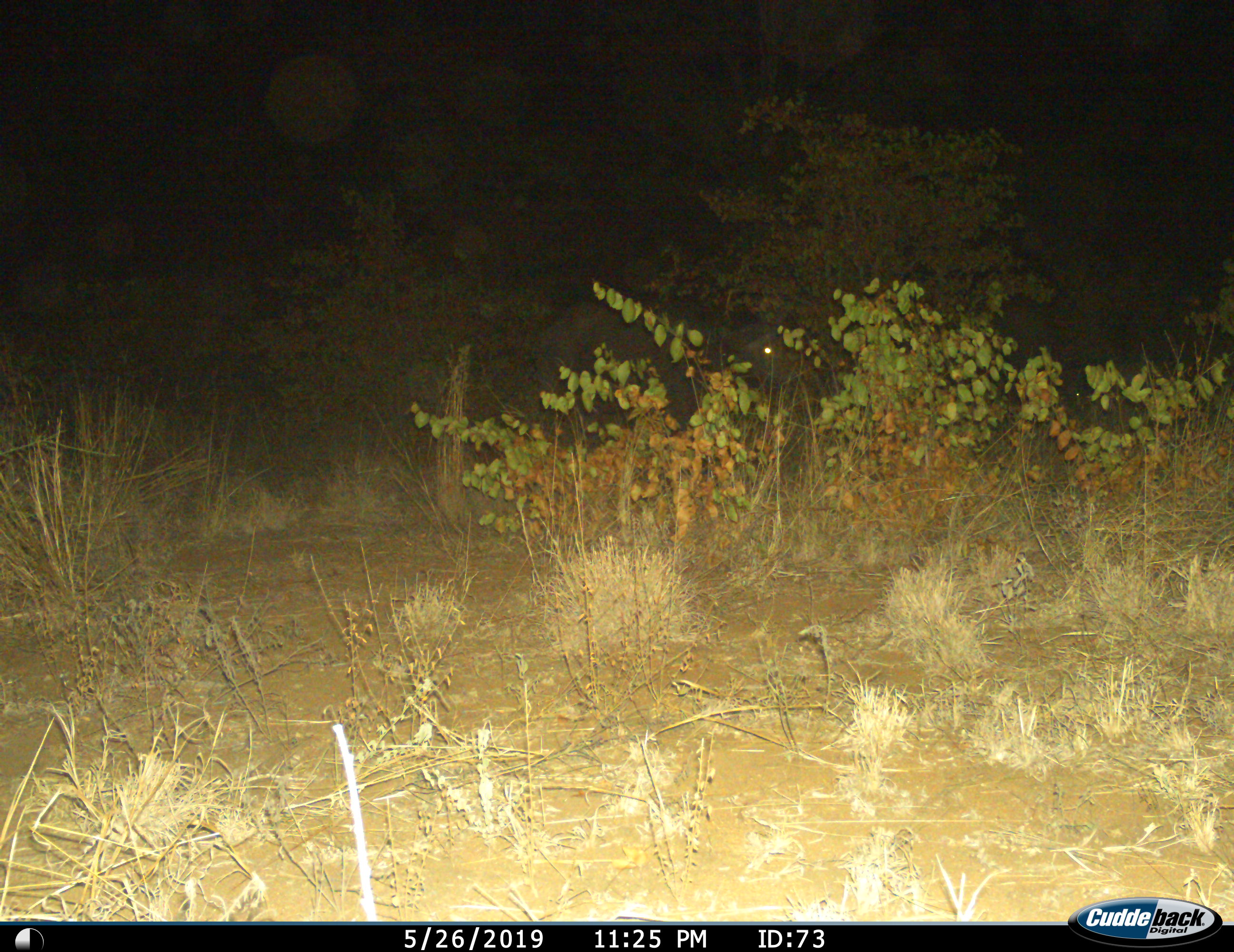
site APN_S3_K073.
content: unidentified animal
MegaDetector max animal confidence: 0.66